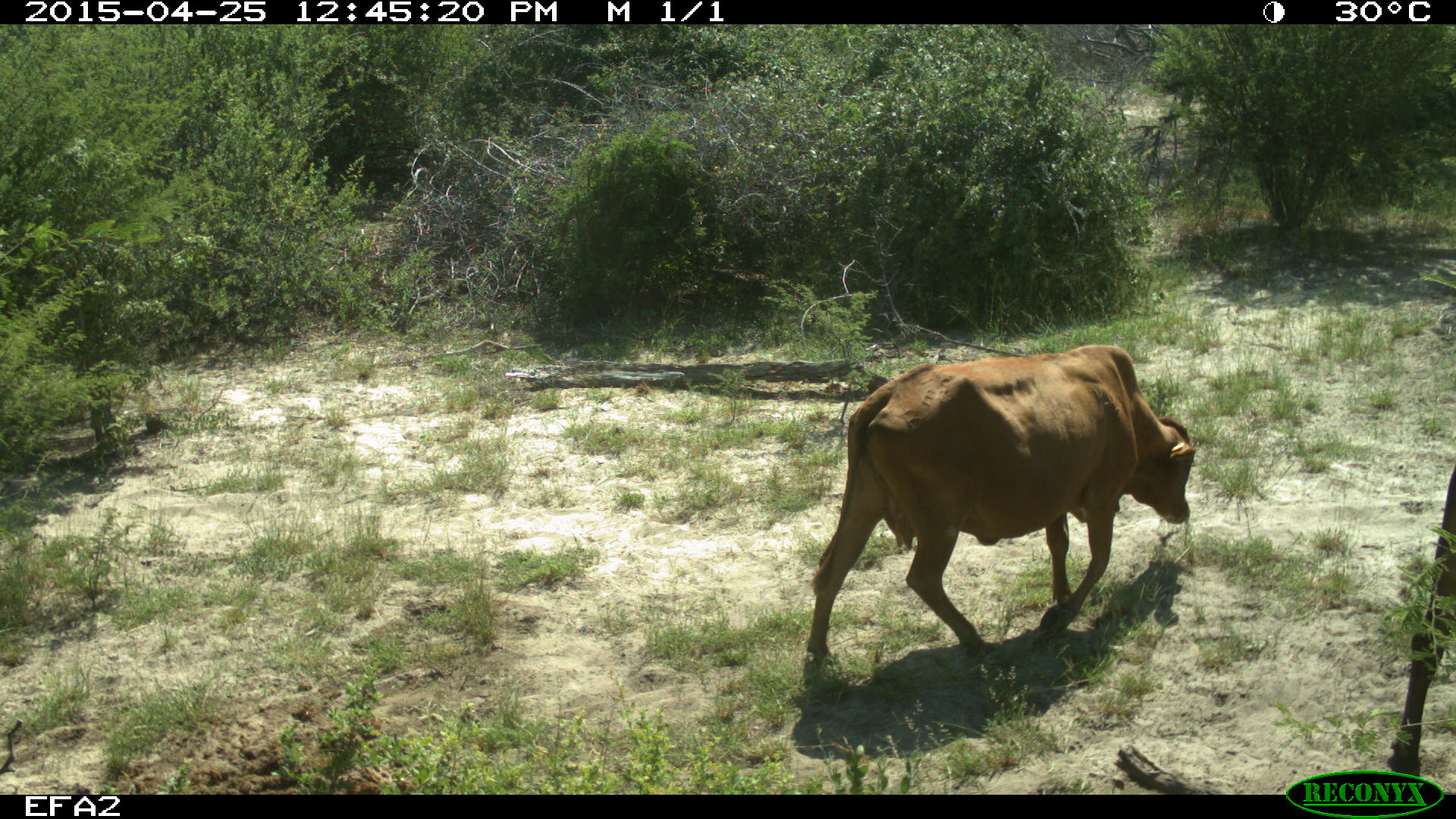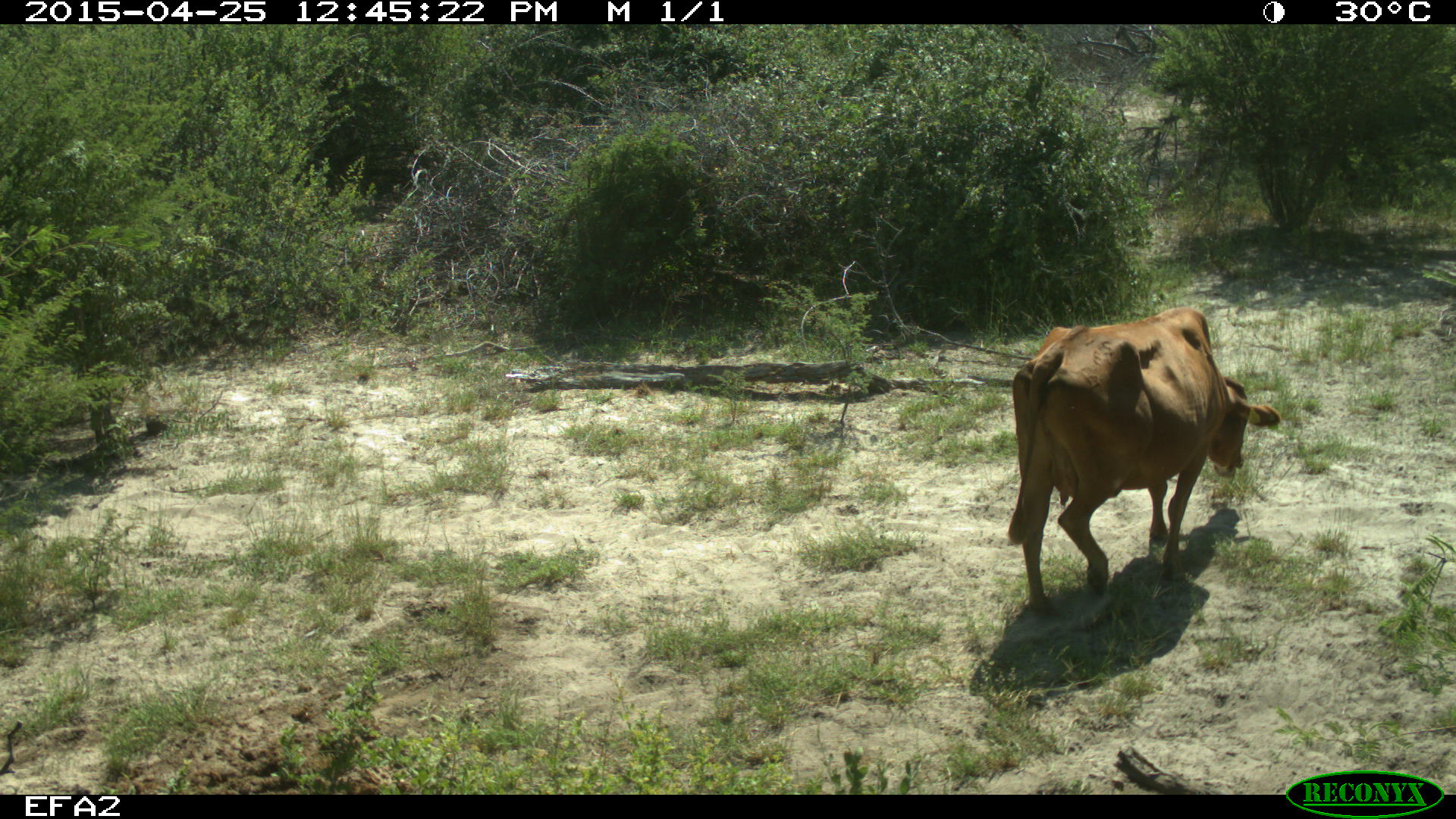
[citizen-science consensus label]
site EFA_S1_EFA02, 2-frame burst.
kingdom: Animalia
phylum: Chordata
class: Mammalia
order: Artiodactyla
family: Bovidae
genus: Bos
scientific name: Bos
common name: cattle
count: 2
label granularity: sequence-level